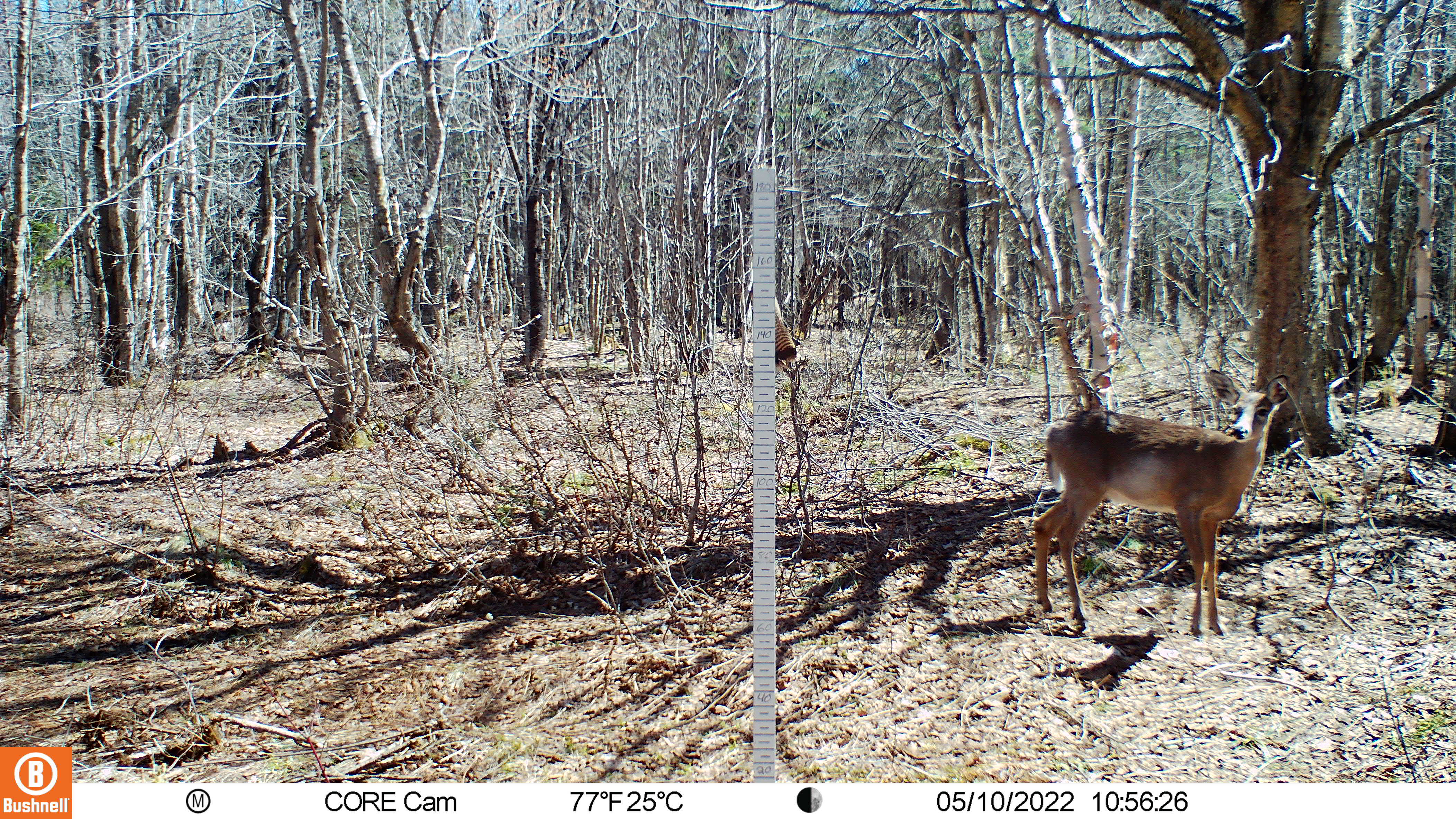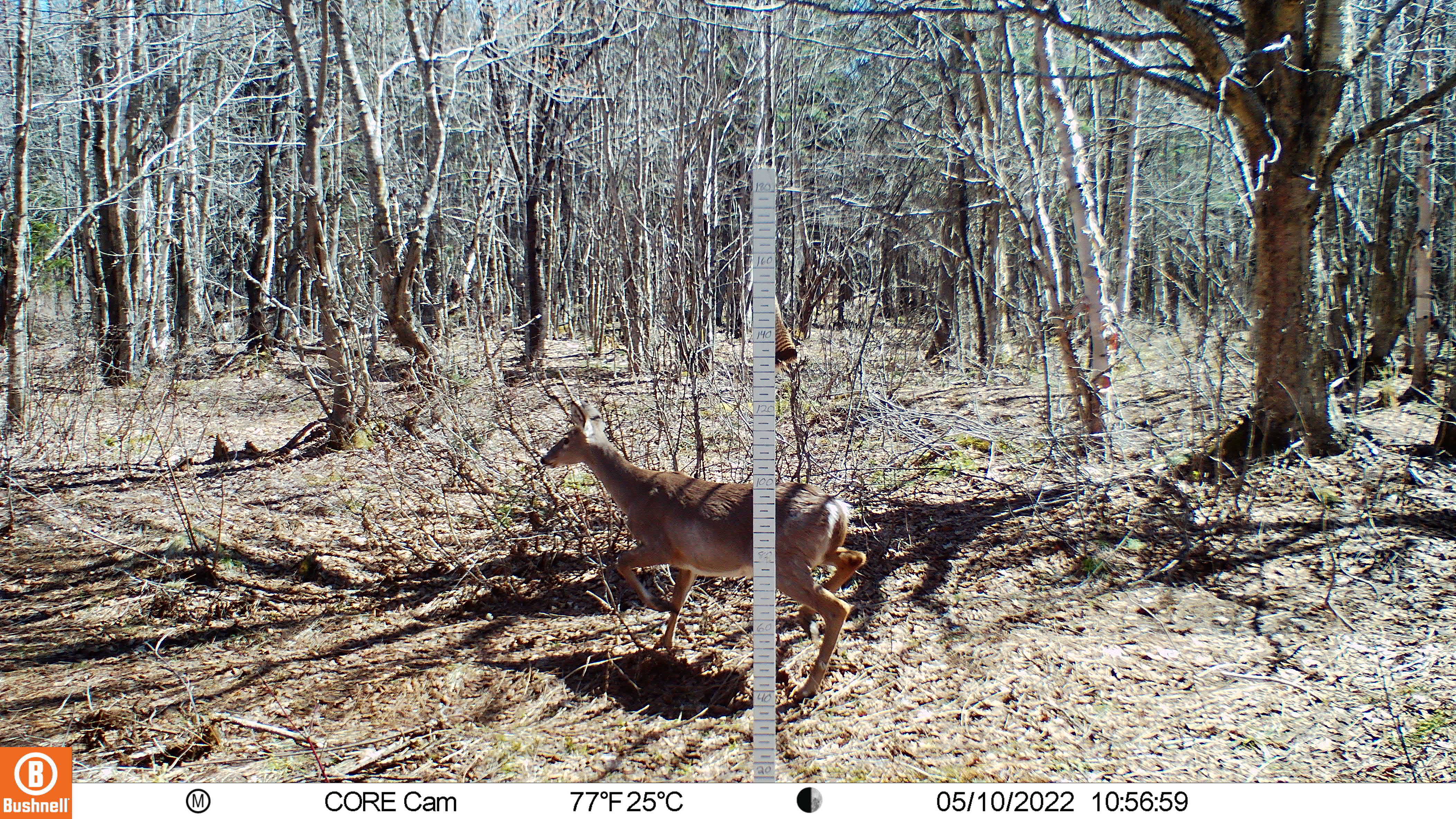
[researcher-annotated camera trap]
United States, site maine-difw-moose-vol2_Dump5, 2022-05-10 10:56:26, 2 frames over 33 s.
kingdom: Animalia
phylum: Chordata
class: Mammalia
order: Artiodactyla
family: Cervidae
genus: Odocoileus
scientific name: Odocoileus virginianus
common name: white-tailed deer